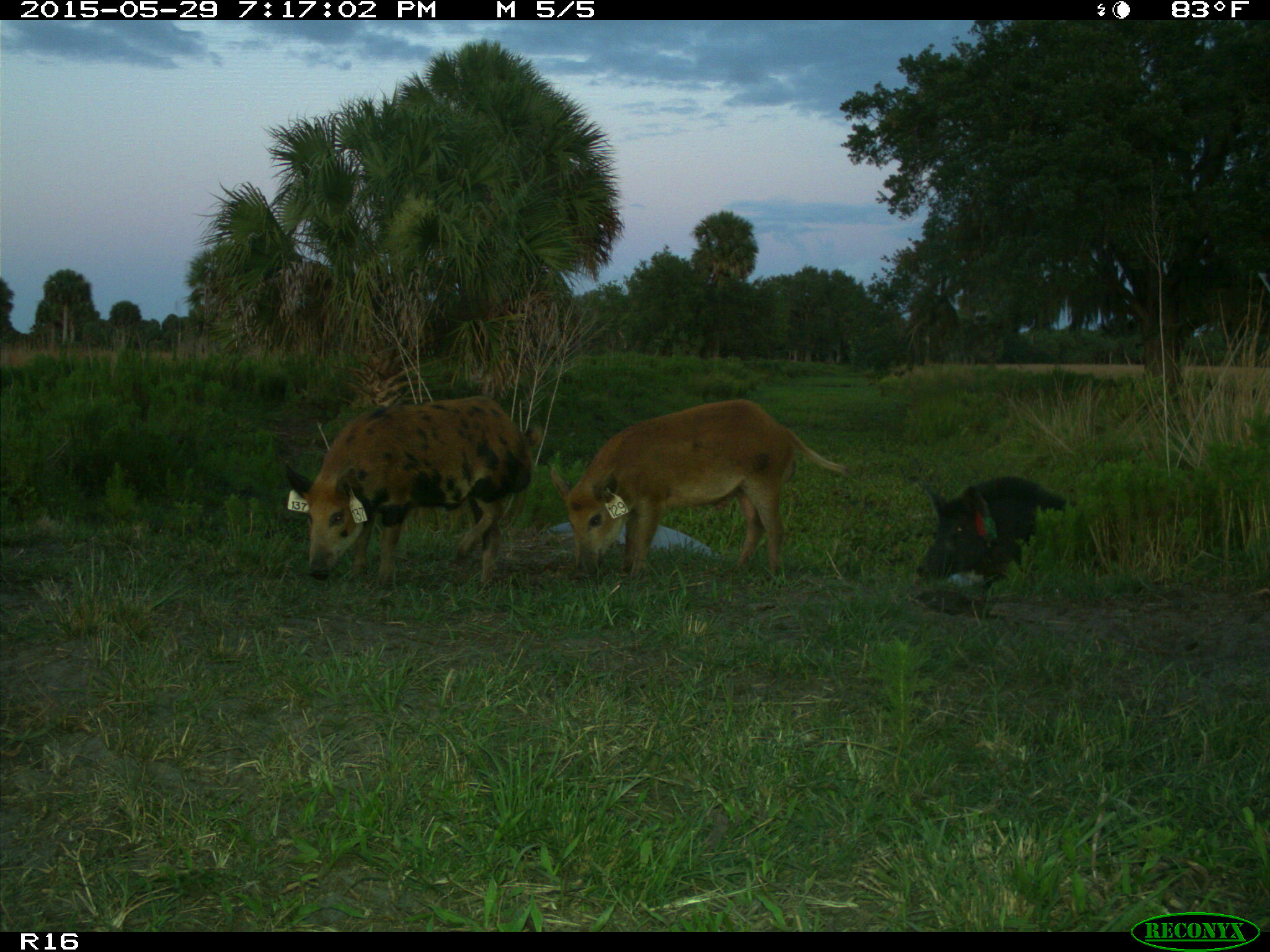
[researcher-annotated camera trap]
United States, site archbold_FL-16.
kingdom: Animalia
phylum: Chordata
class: Mammalia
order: Artiodactyla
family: Suidae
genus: Sus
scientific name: Sus scrofa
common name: wild boar